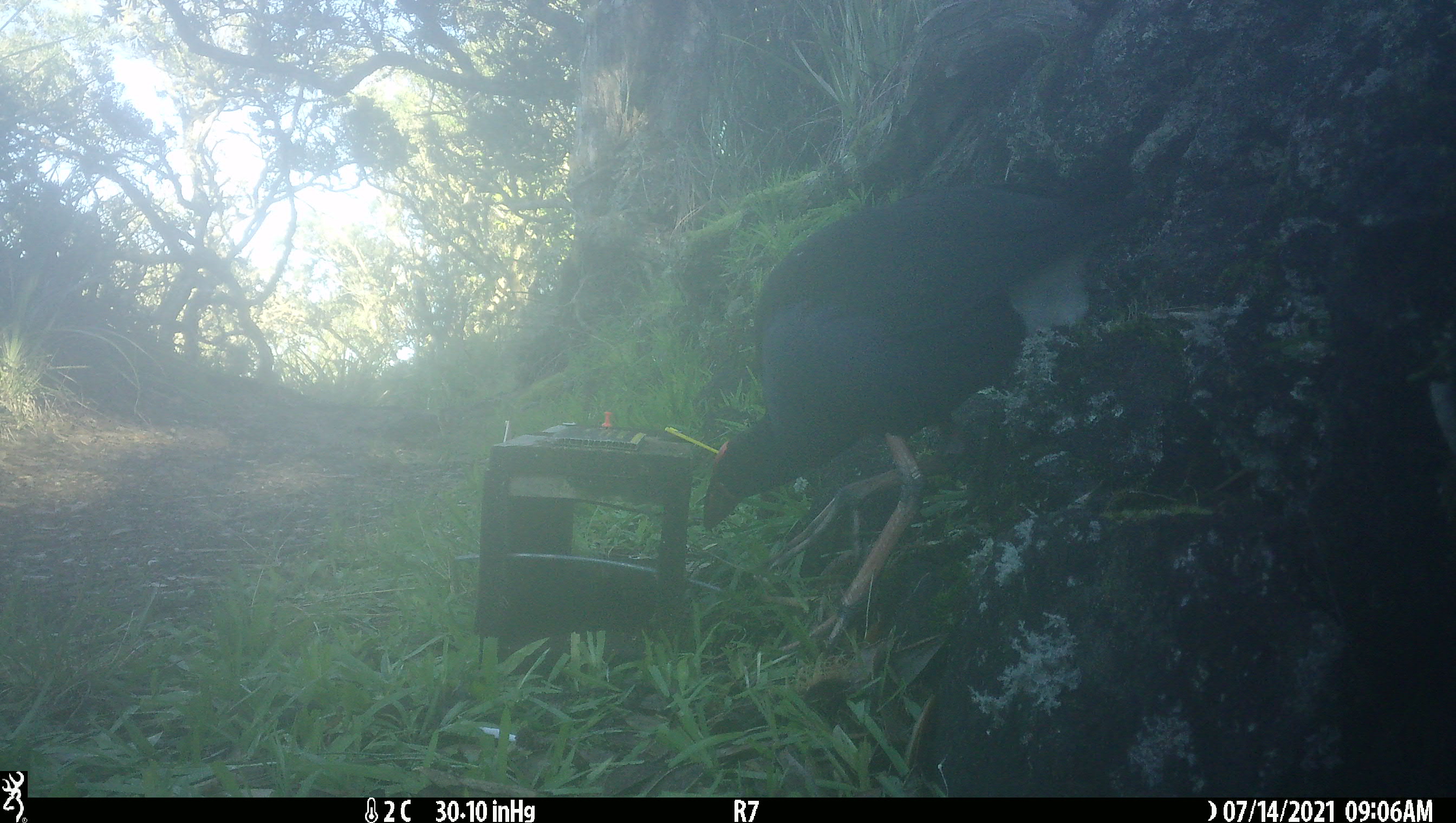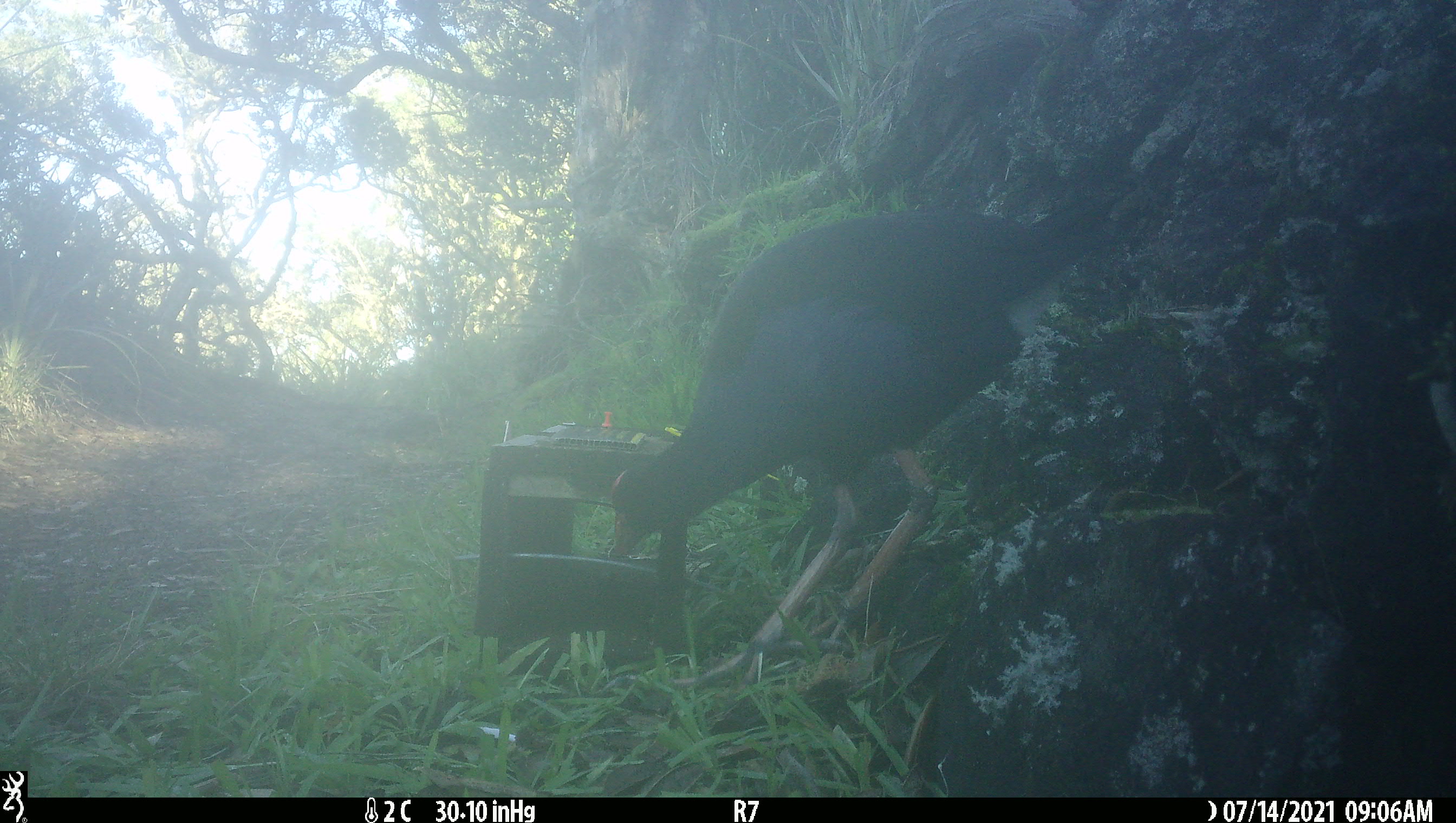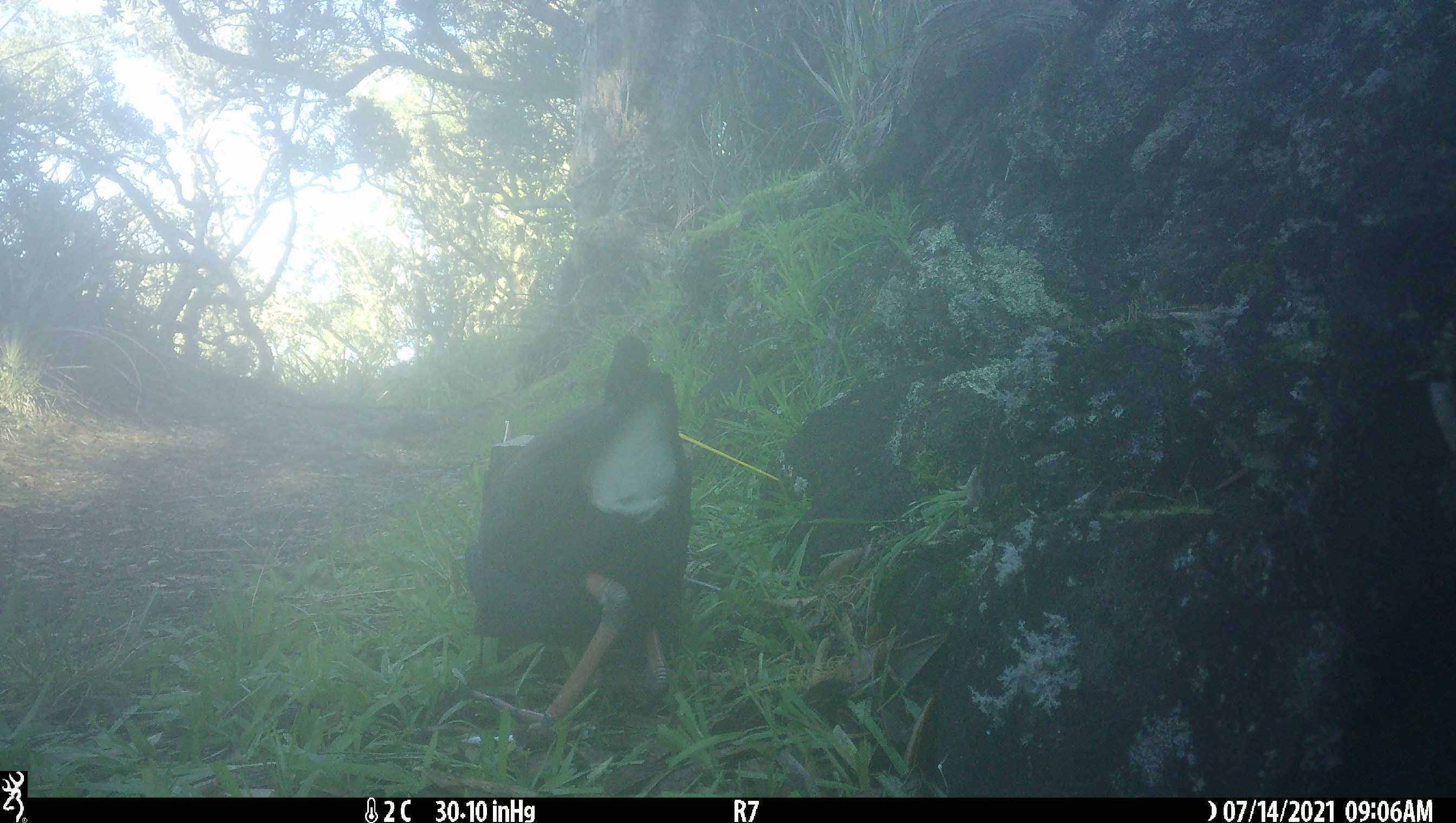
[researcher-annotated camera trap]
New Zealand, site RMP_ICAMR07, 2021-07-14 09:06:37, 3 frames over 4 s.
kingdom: Animalia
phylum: Chordata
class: Aves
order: Gruiformes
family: Rallidae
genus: Porphyrio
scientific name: Porphyrio melanotus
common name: australasian swamphen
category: pukeko